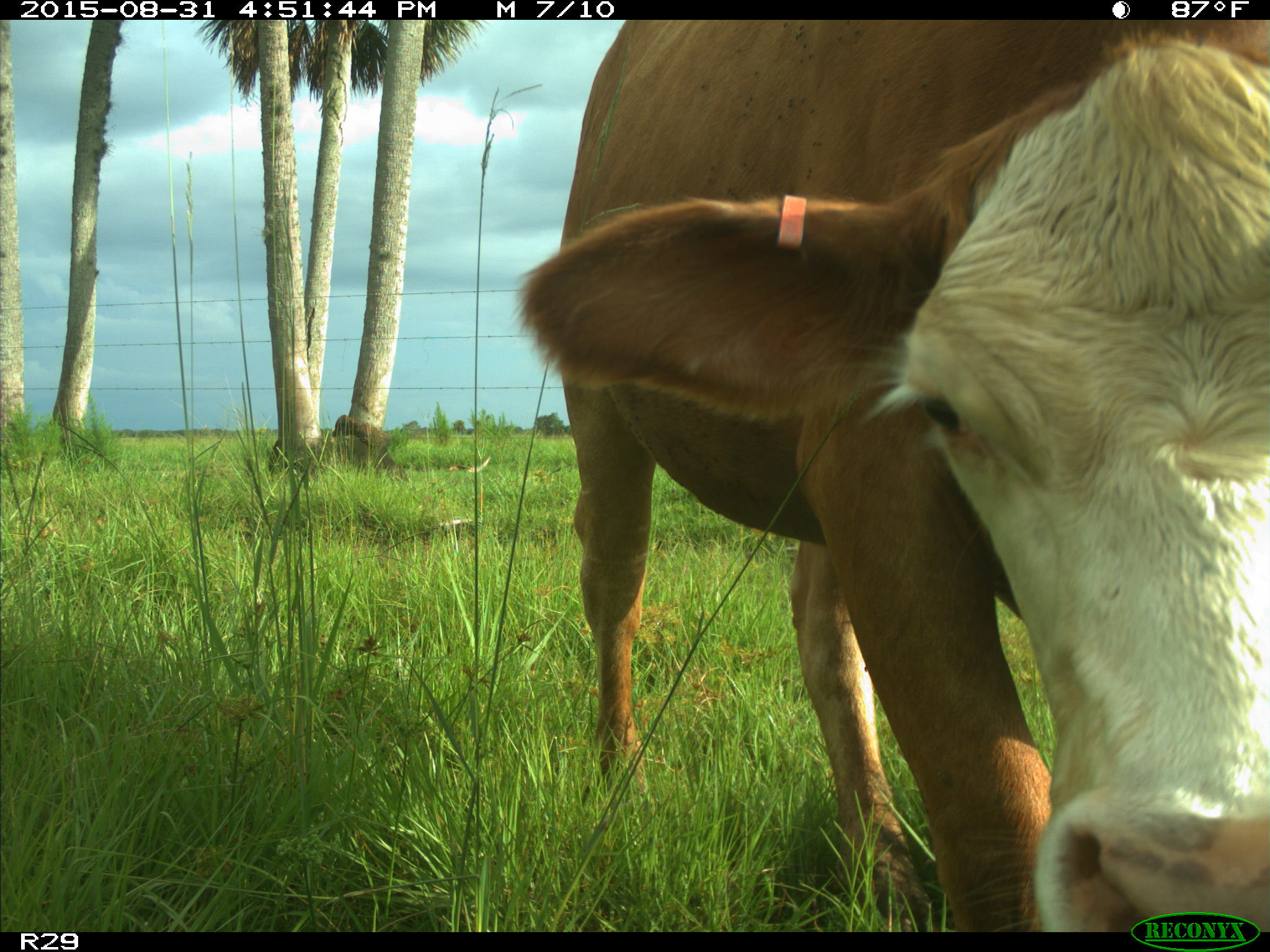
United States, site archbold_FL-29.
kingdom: Animalia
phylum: Chordata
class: Mammalia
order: Artiodactyla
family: Bovidae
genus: Bos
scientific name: Bos taurus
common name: domestic cow